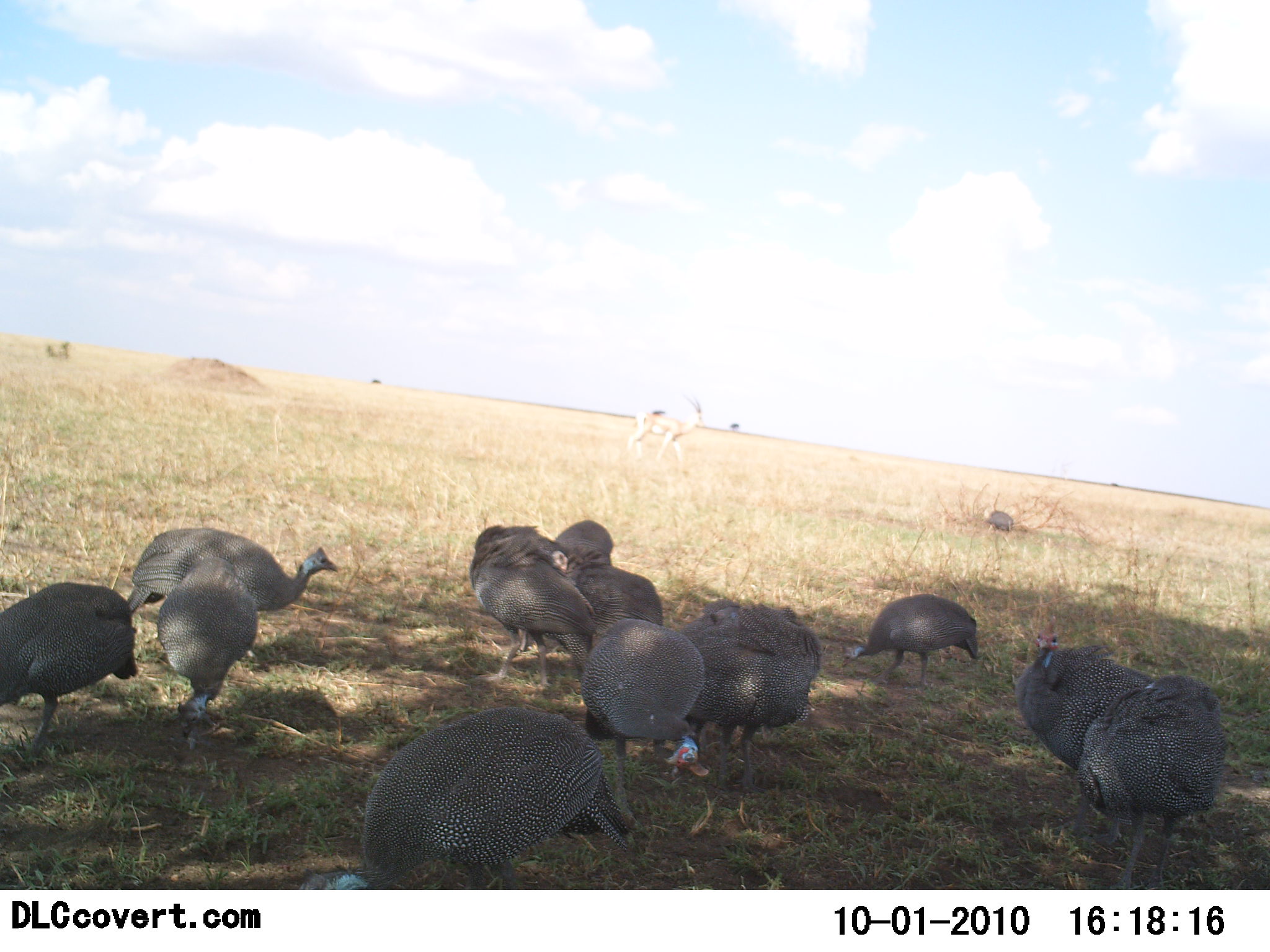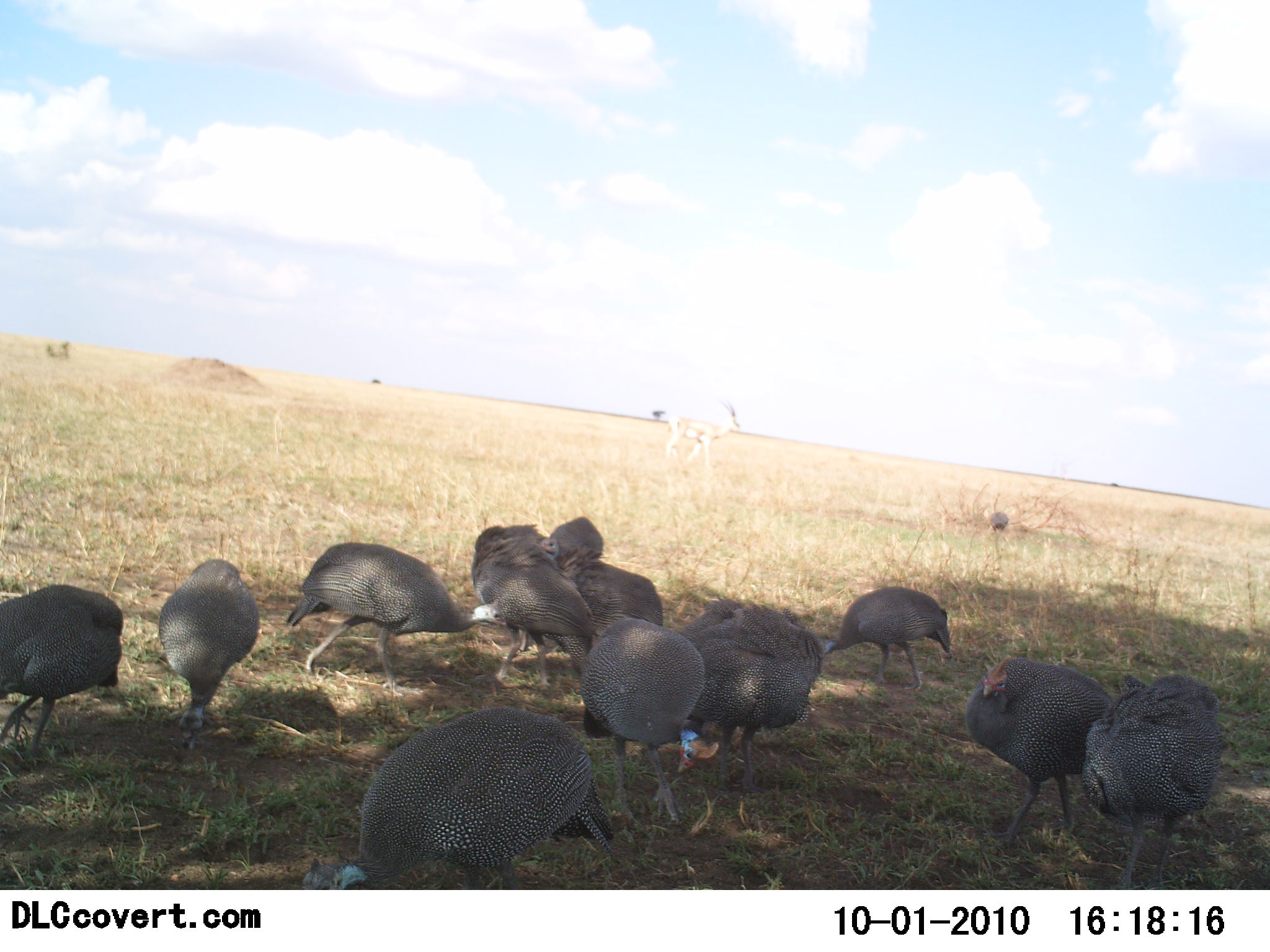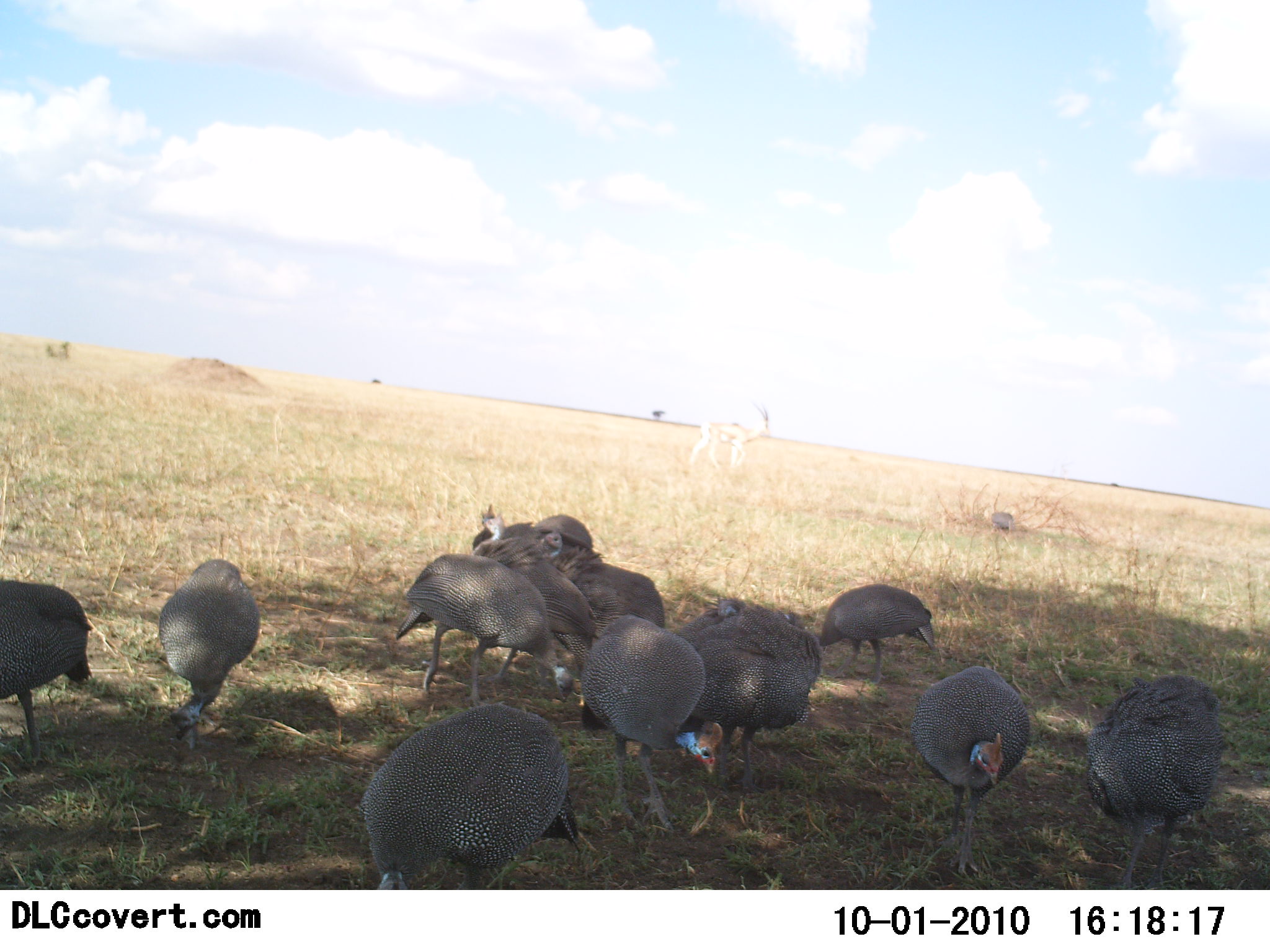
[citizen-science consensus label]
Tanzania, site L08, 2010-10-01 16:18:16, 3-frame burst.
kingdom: Animalia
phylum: Chordata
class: Aves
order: Galliformes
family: Numididae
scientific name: Numididae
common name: guinea fowl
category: guineafowl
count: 11-50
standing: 44%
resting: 0%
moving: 50%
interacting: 0%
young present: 0%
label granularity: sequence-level